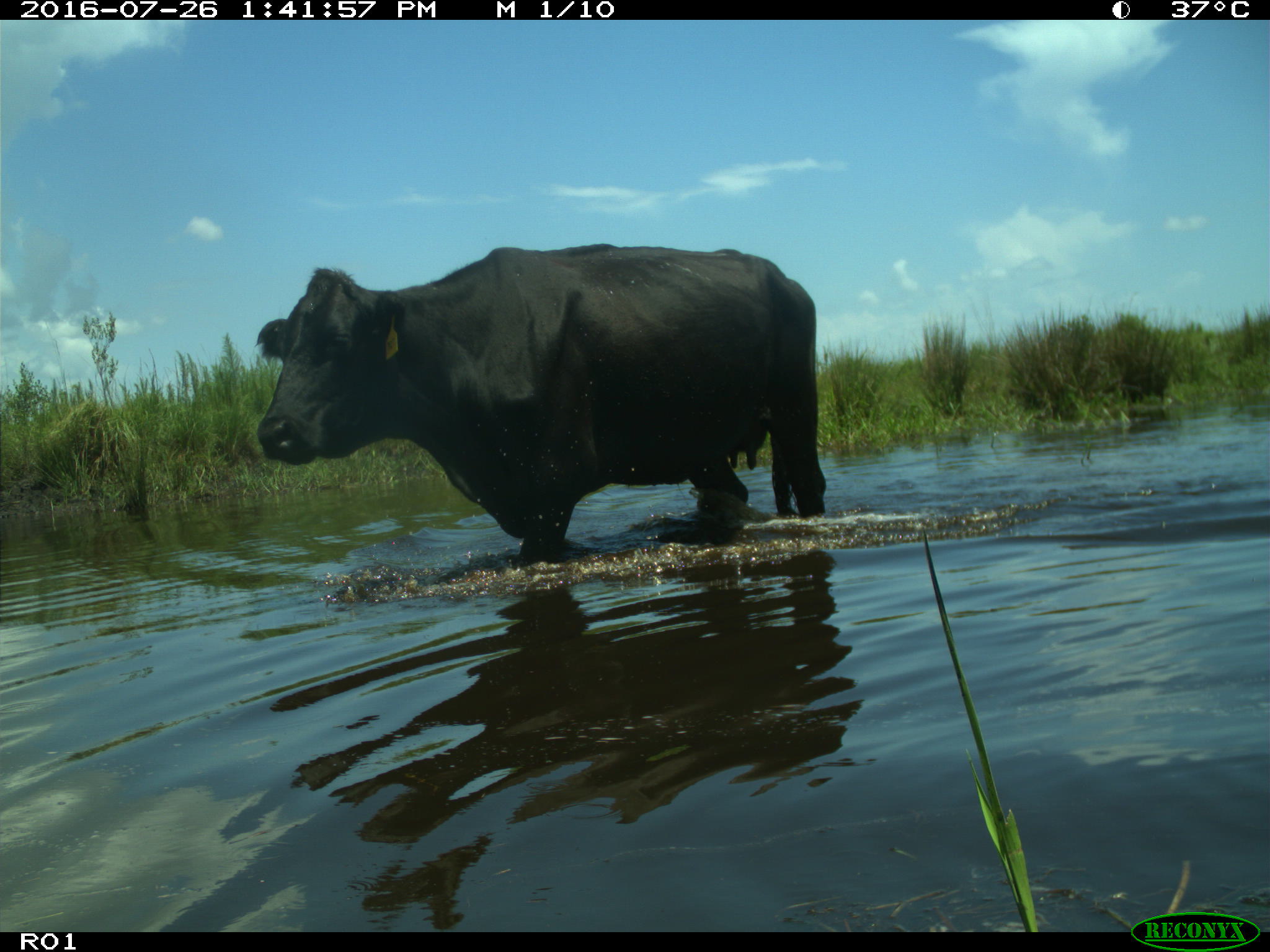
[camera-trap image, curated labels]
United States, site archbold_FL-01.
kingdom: Animalia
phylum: Chordata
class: Mammalia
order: Artiodactyla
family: Bovidae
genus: Bos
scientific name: Bos taurus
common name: domestic cow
Bos taurus (domestic cow).